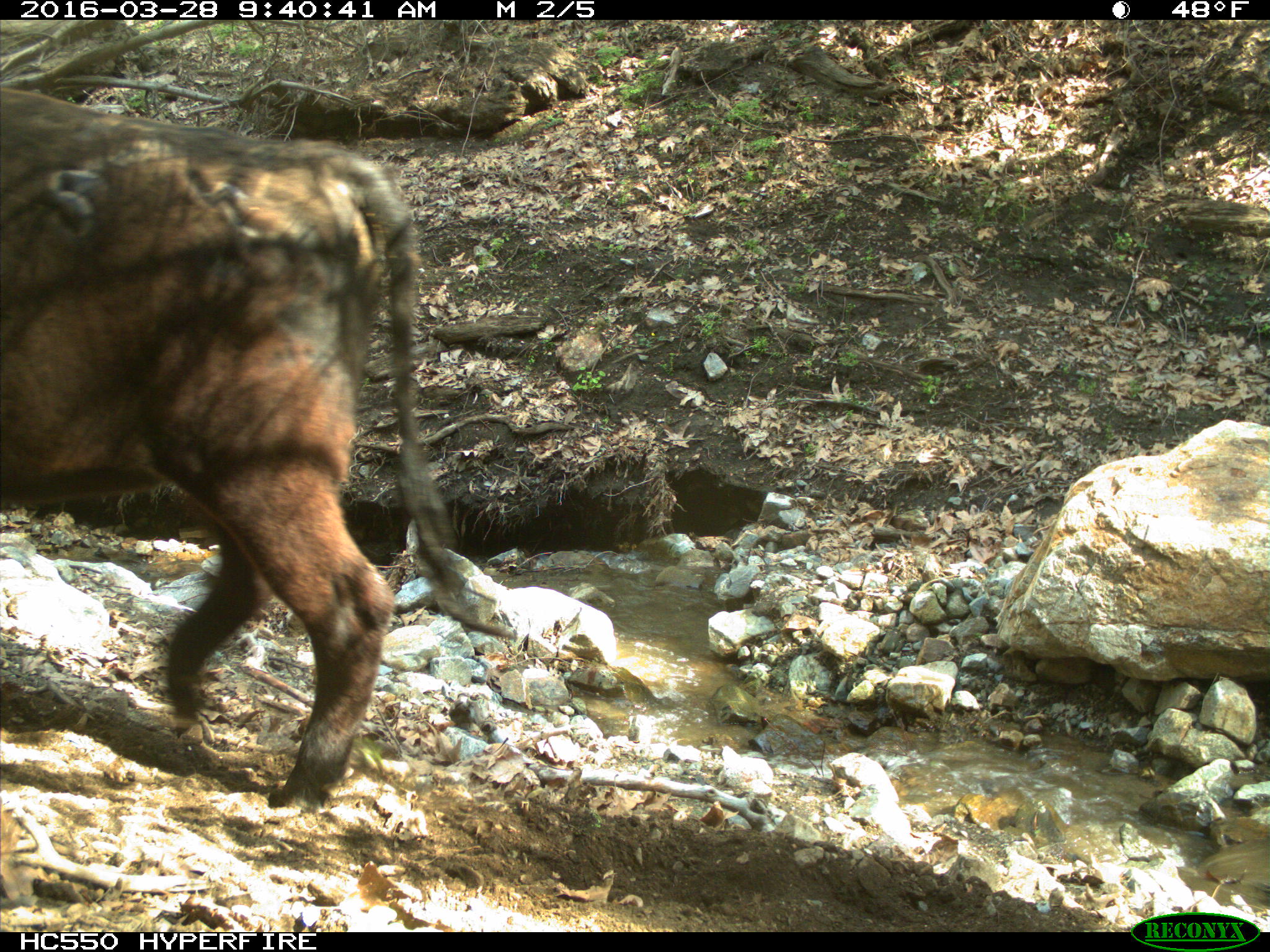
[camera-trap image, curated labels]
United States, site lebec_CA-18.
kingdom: Animalia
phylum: Chordata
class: Mammalia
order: Artiodactyla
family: Bovidae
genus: Bos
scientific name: Bos taurus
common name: domestic cow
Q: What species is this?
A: Bos taurus (domestic cow).